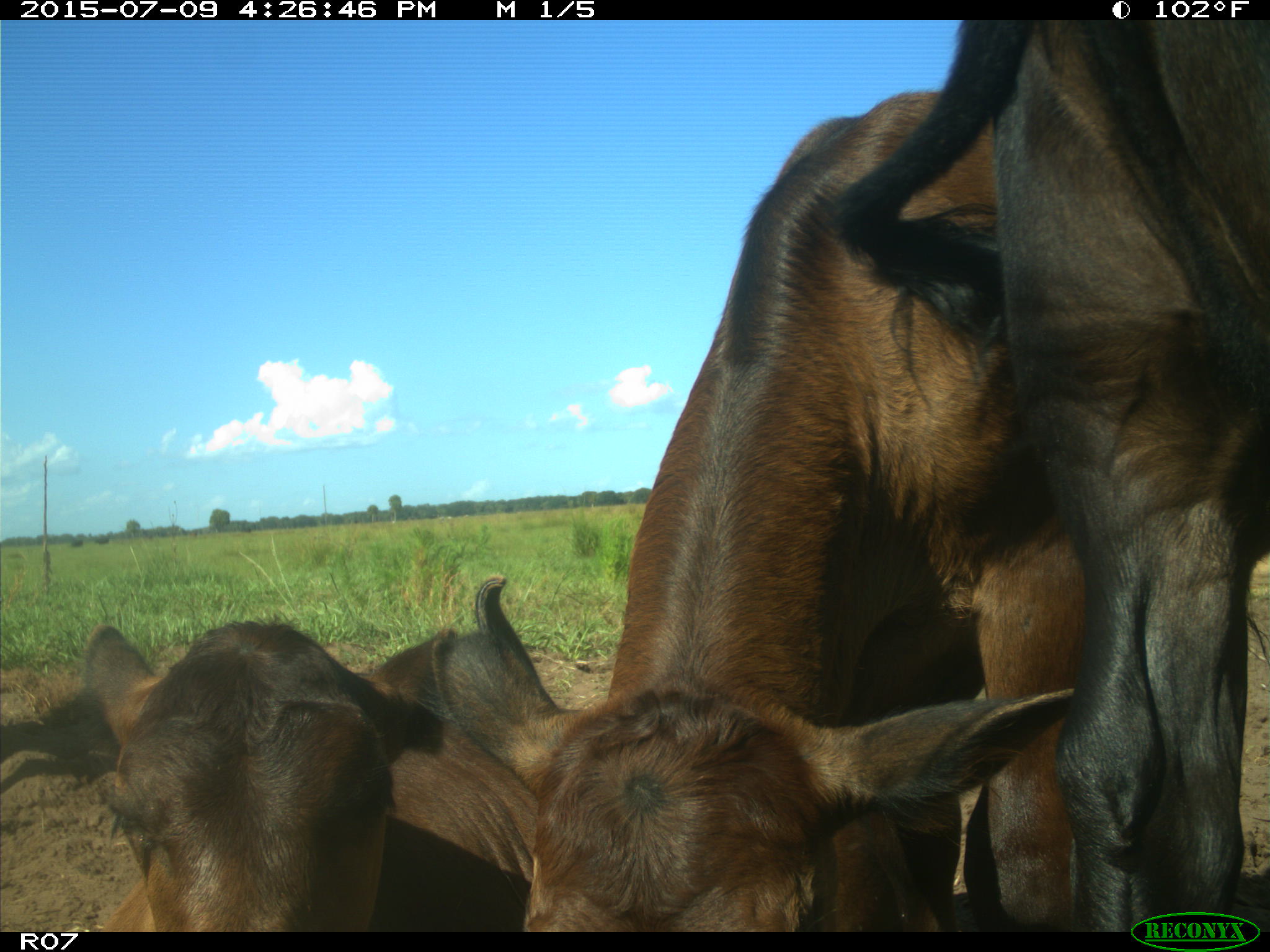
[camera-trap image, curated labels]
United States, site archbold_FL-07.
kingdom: Animalia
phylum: Chordata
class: Mammalia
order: Artiodactyla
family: Bovidae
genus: Bos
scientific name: Bos taurus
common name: domestic cow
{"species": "Bos taurus (domestic cow)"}